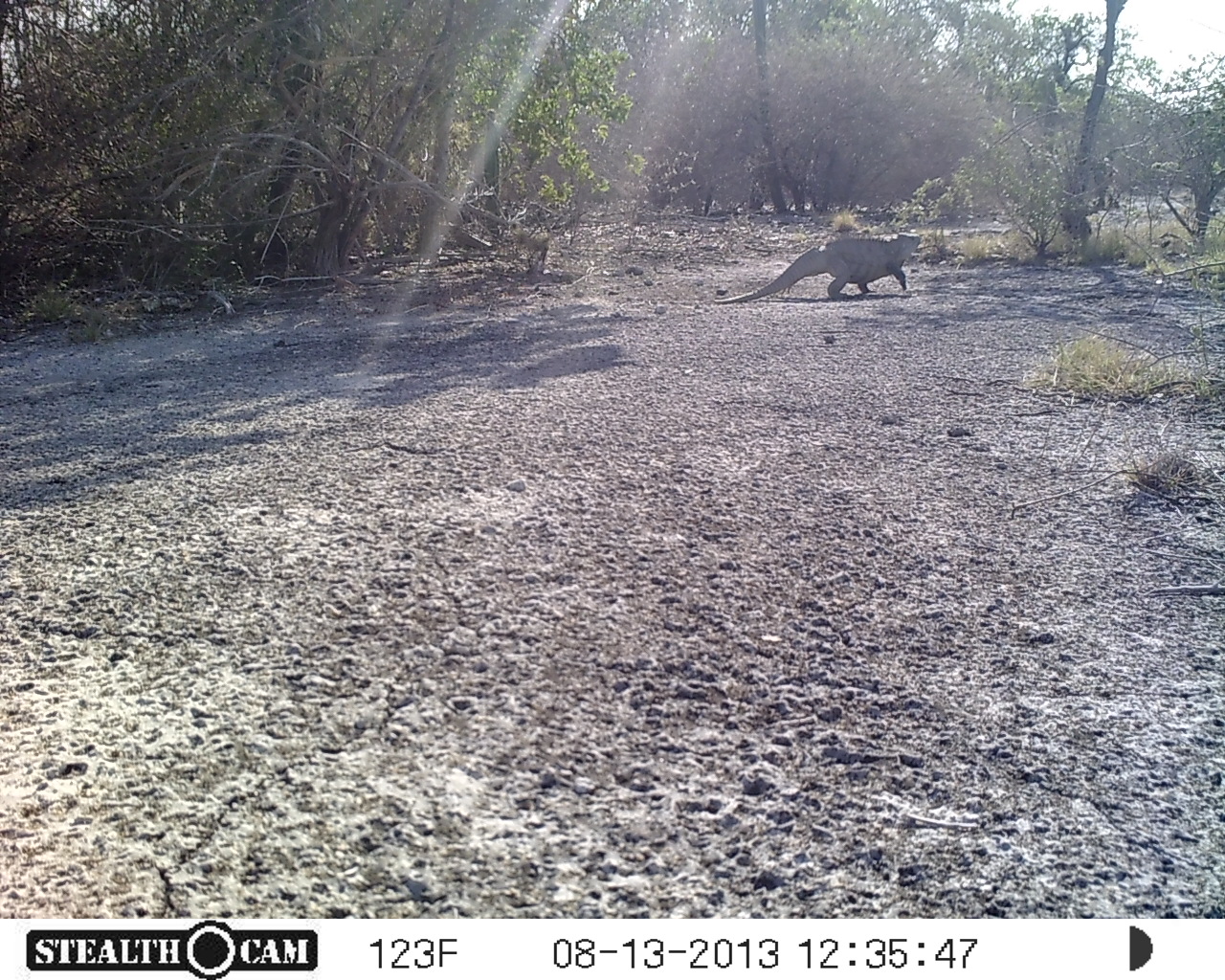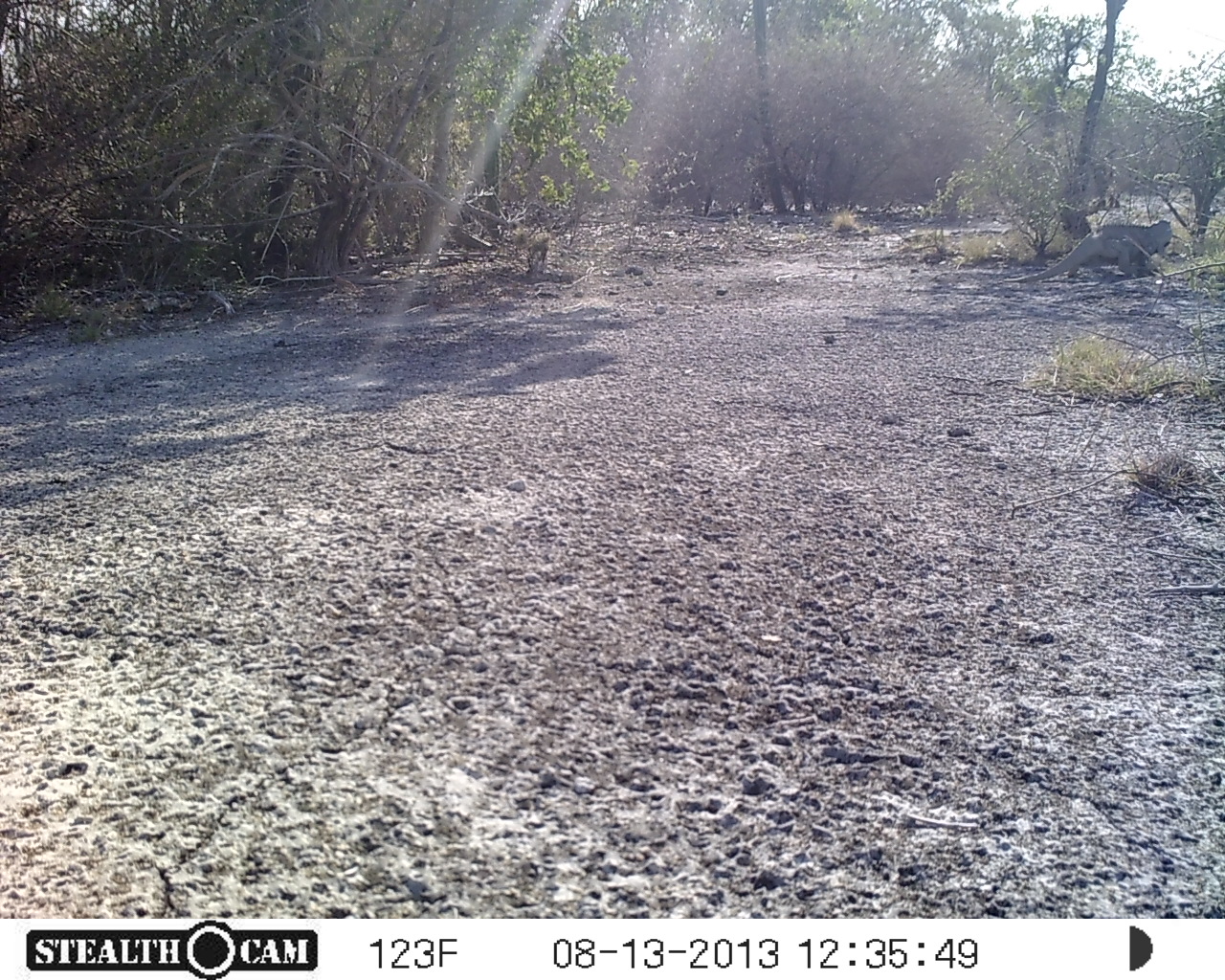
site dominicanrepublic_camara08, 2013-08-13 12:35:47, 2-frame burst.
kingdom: Animalia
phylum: Chordata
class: Reptilia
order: Squamata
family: Iguanidae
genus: Iguana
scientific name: Iguana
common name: typical iguanas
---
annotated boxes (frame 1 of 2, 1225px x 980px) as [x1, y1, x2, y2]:
iguana: [716, 229, 923, 304]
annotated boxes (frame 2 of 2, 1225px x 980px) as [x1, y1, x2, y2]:
iguana: [981, 218, 1174, 294]